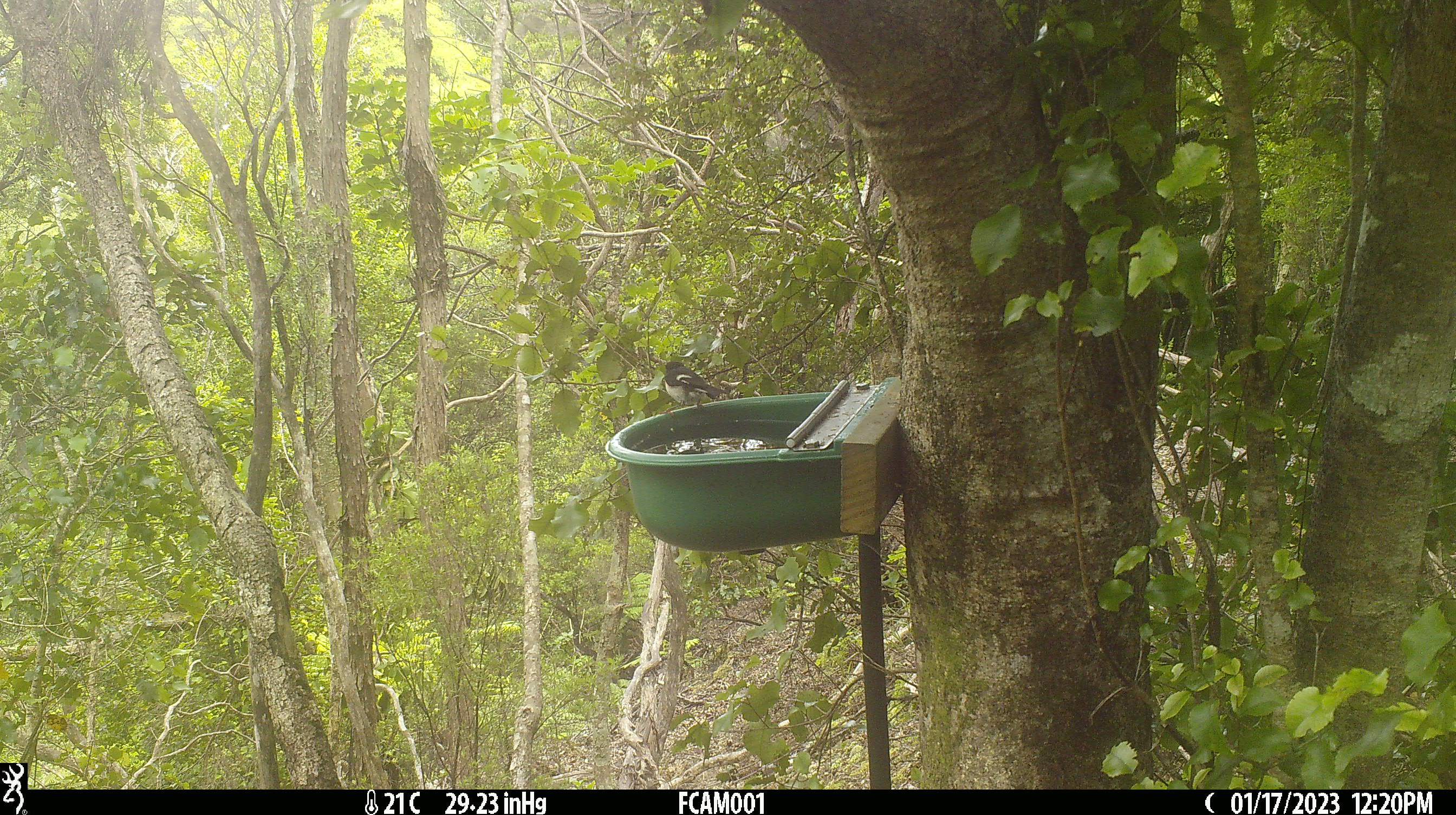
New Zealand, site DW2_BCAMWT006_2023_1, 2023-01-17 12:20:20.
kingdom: Animalia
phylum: Chordata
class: Aves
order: Passeriformes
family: Petroicidae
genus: Petroica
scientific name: Petroica macrocephala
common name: tomtit